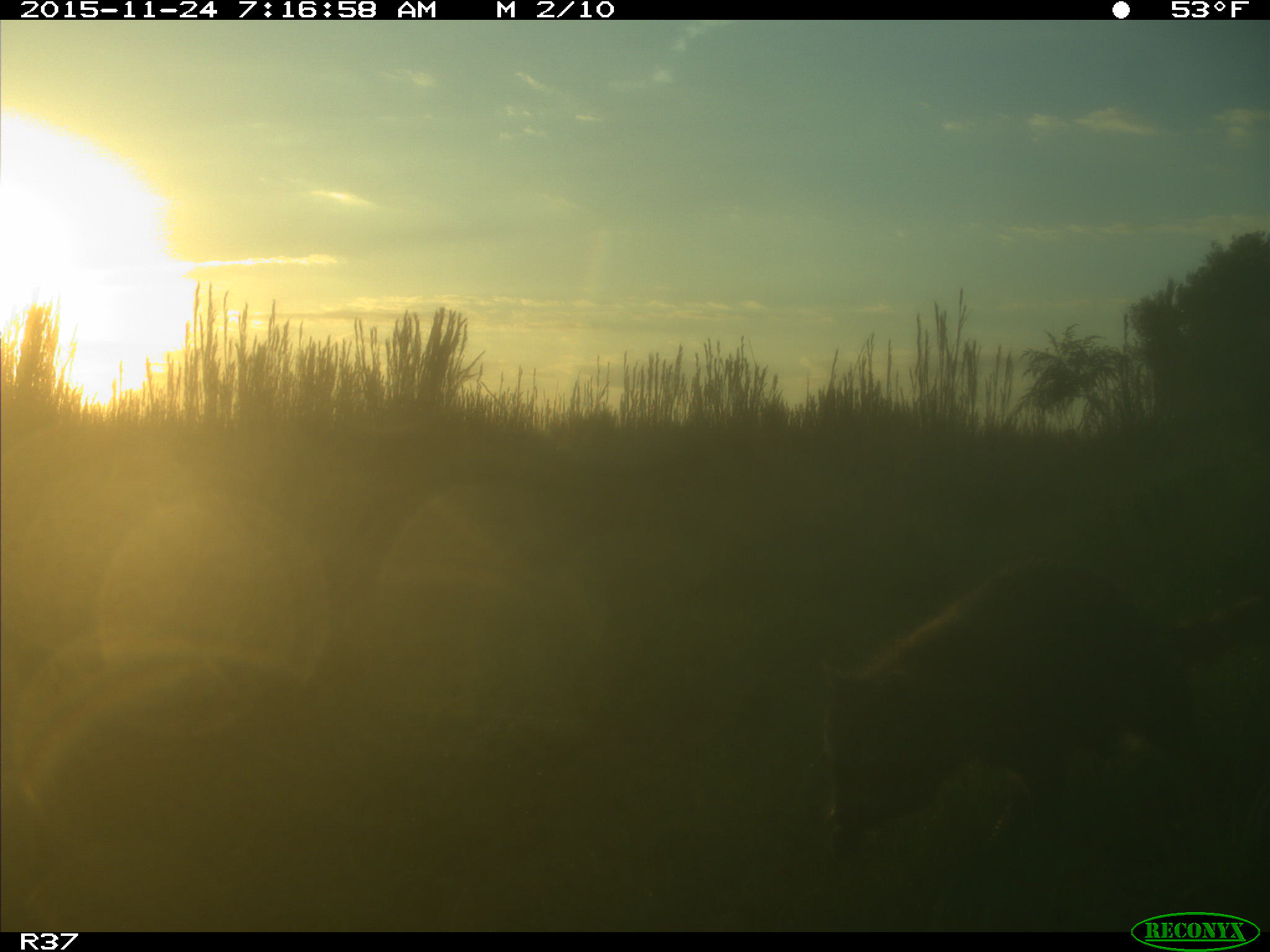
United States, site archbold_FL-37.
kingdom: Animalia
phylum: Chordata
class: Mammalia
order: Carnivora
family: Procyonidae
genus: Procyon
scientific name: Procyon lotor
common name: common raccoon